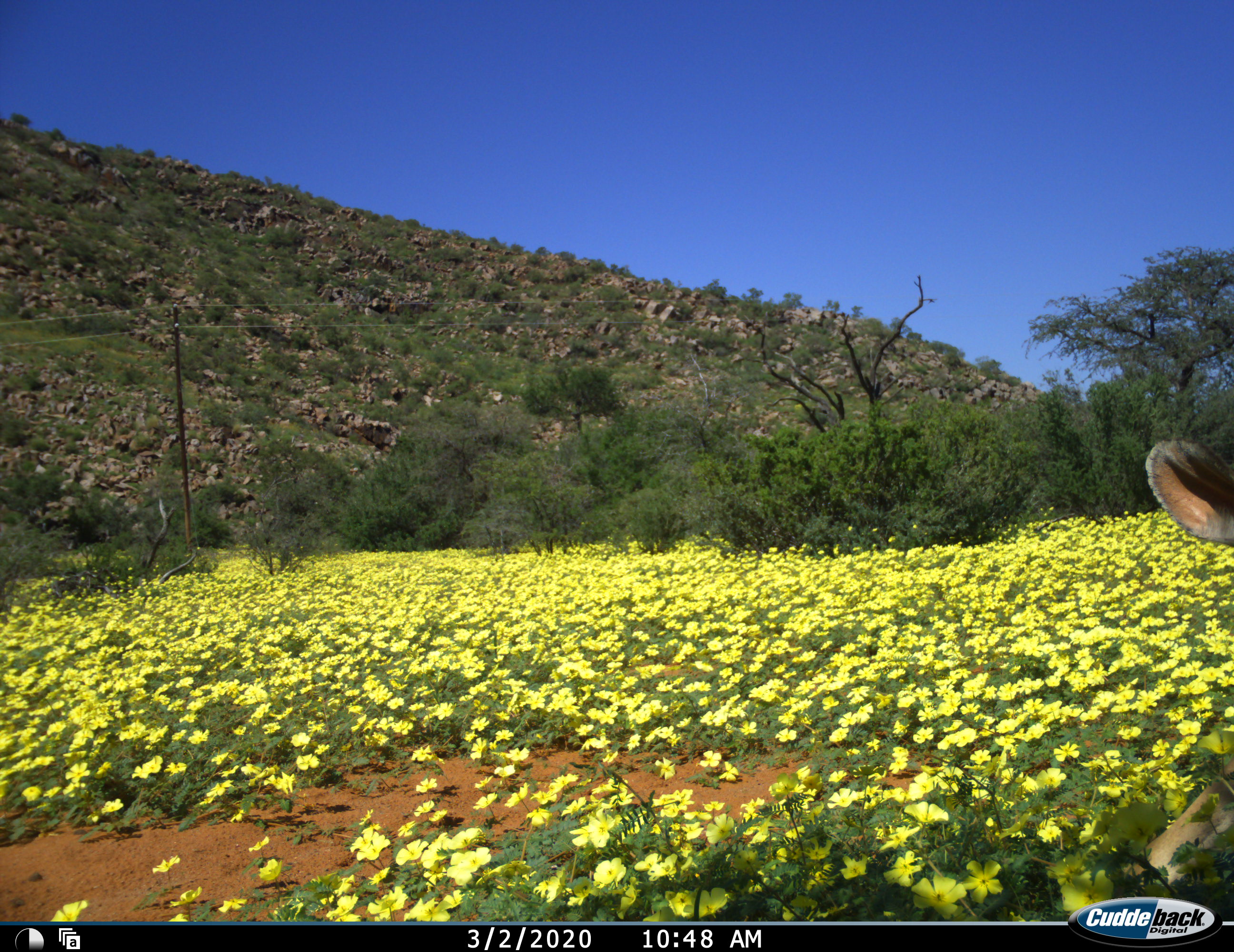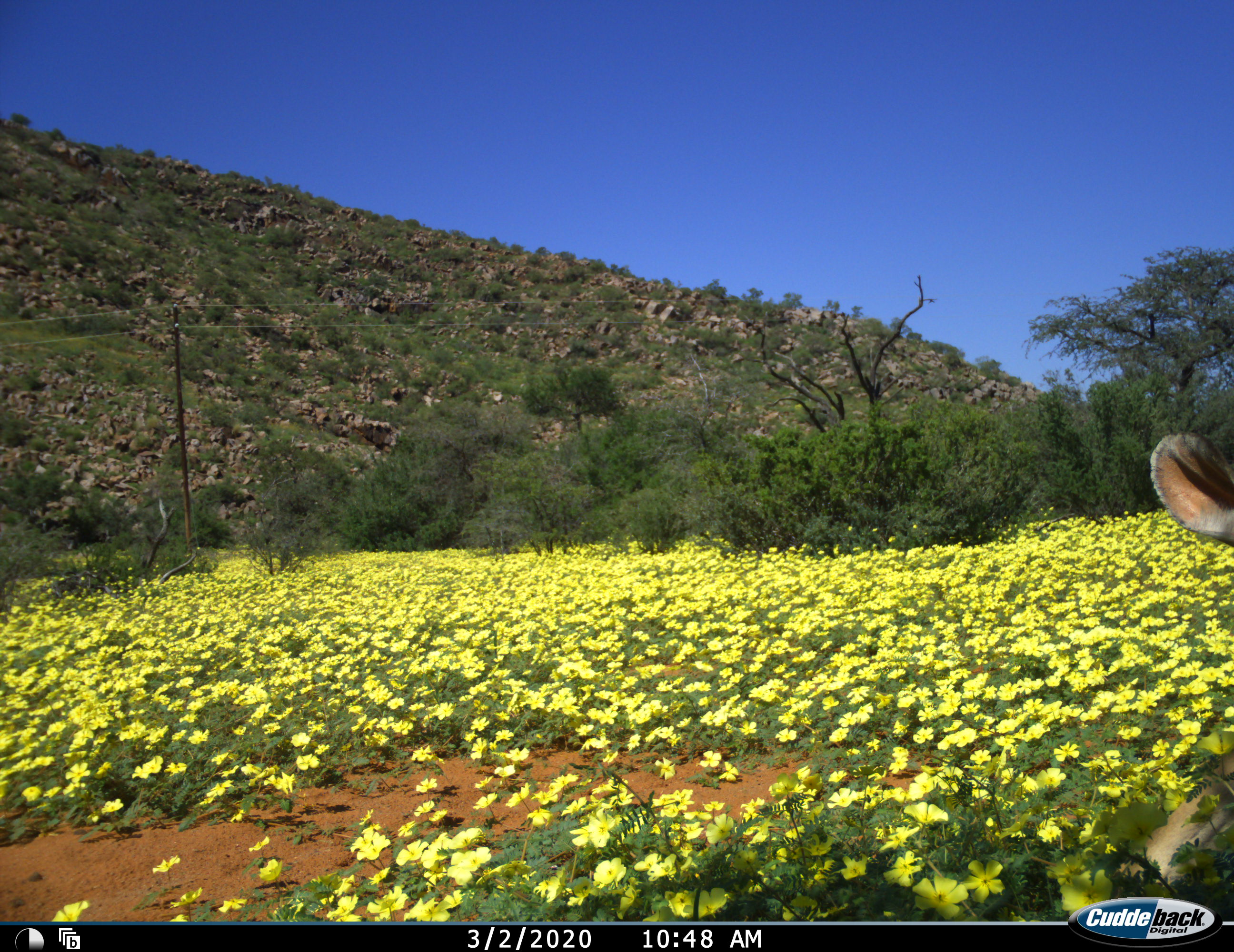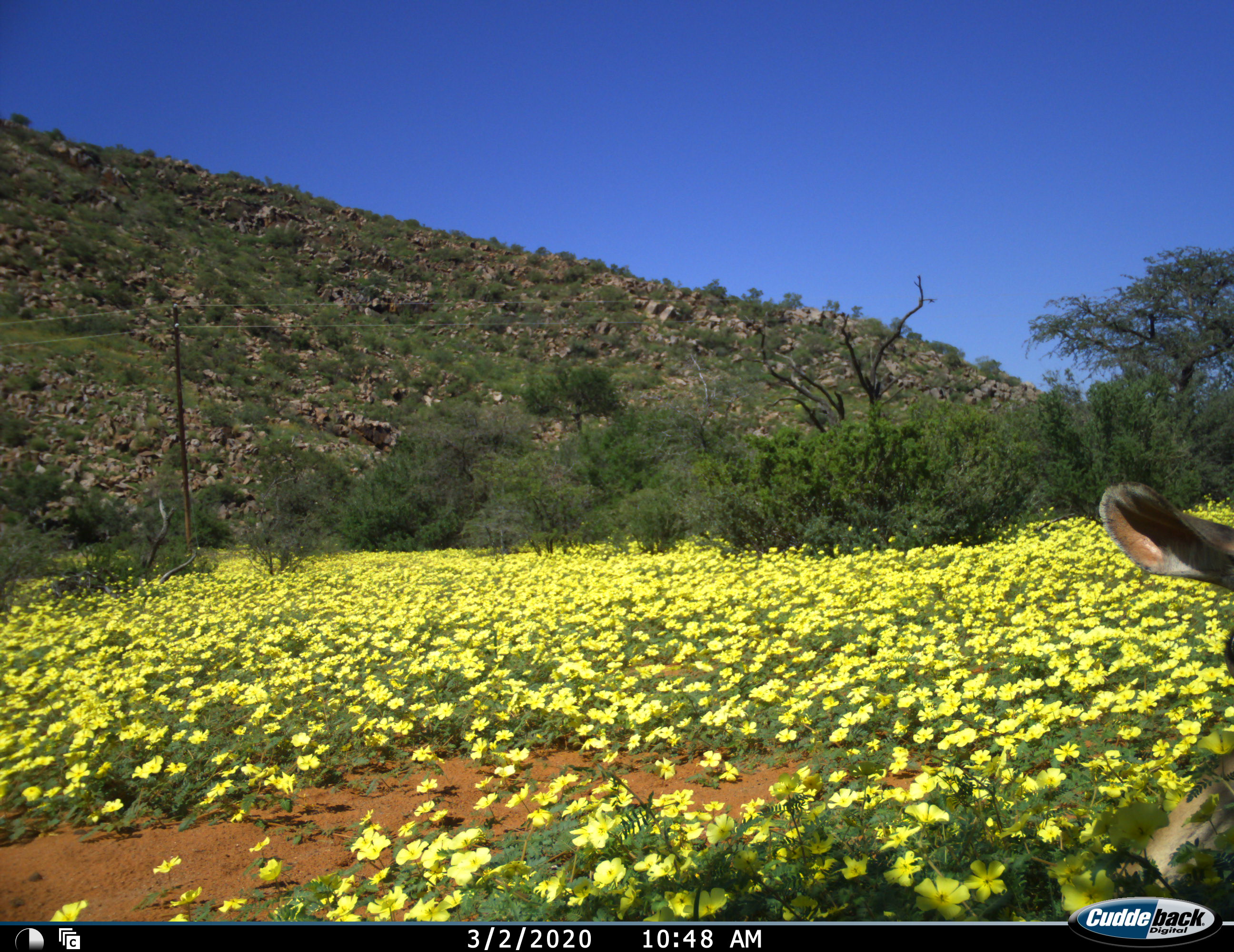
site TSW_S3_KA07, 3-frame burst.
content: unidentified animal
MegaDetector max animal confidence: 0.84